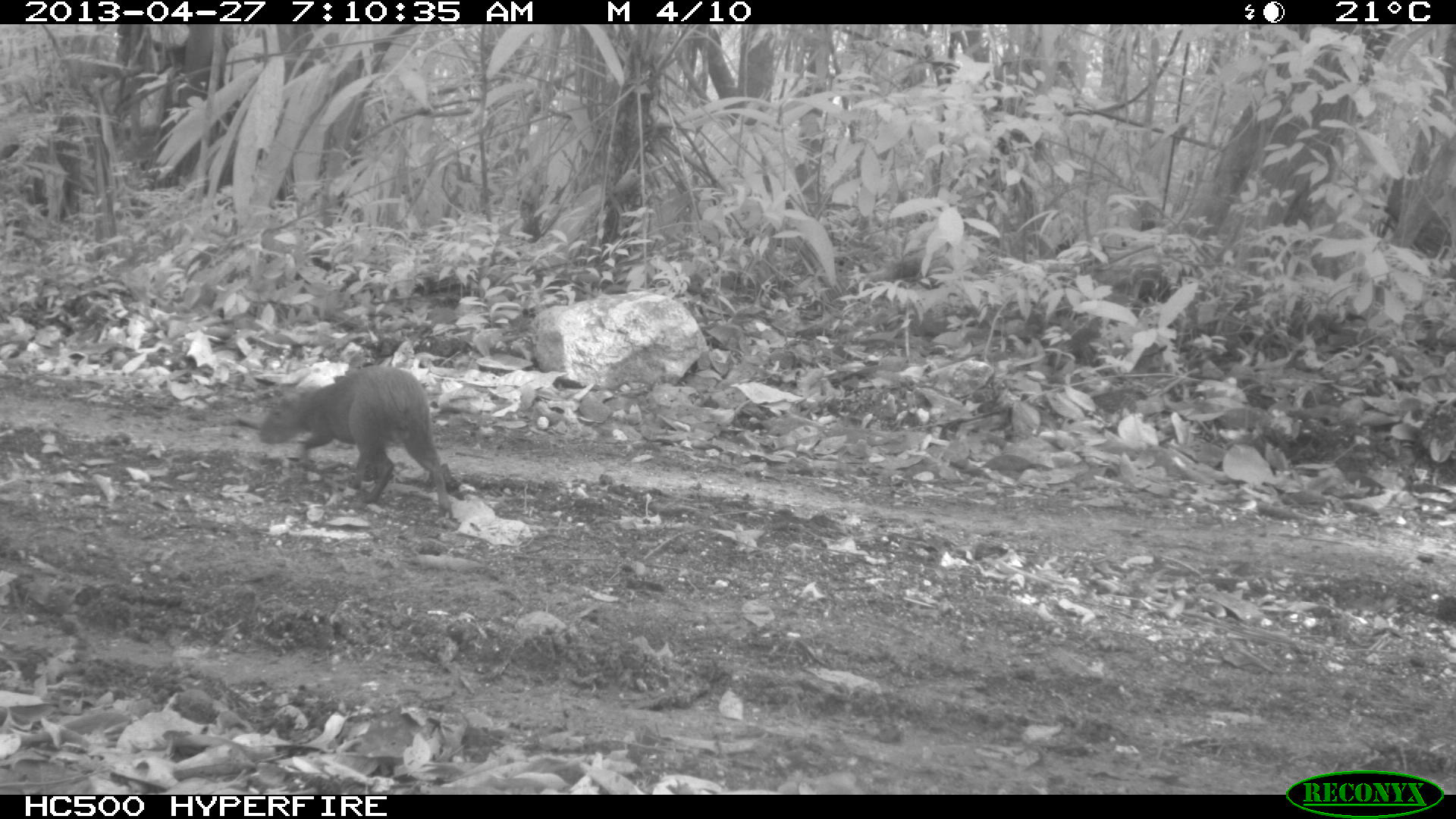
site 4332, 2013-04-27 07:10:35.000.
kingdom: Animalia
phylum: Chordata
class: Mammalia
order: Rodentia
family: Dasyproctidae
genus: Dasyprocta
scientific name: Dasyprocta punctata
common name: central american agouti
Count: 1.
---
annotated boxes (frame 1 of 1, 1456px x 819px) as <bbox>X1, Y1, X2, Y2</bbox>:
dasyprocta punctata: <bbox>258, 364, 450, 515</bbox>